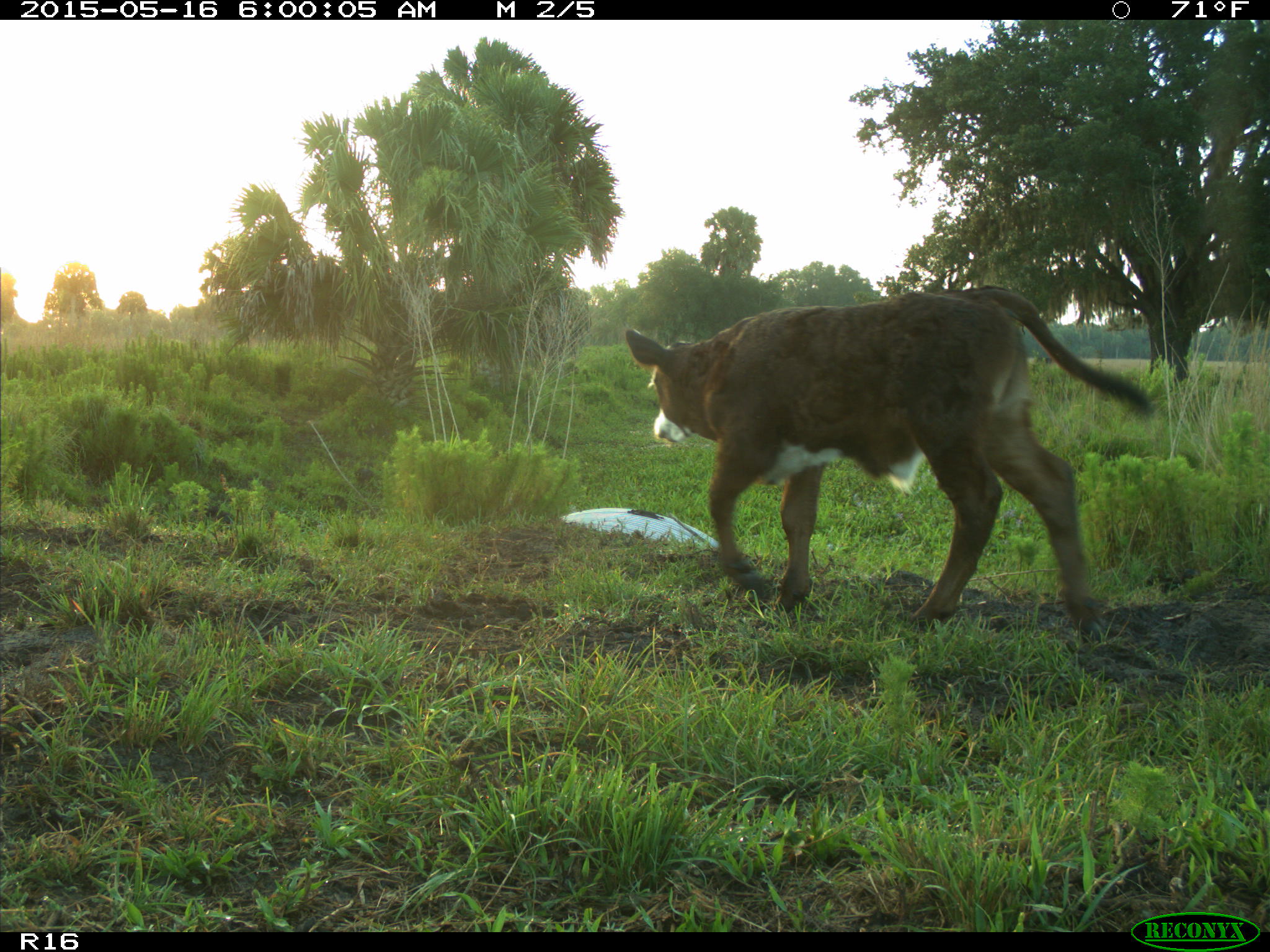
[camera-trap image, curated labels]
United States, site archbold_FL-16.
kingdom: Animalia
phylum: Chordata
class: Mammalia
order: Artiodactyla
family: Bovidae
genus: Bos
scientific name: Bos taurus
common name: domestic cow